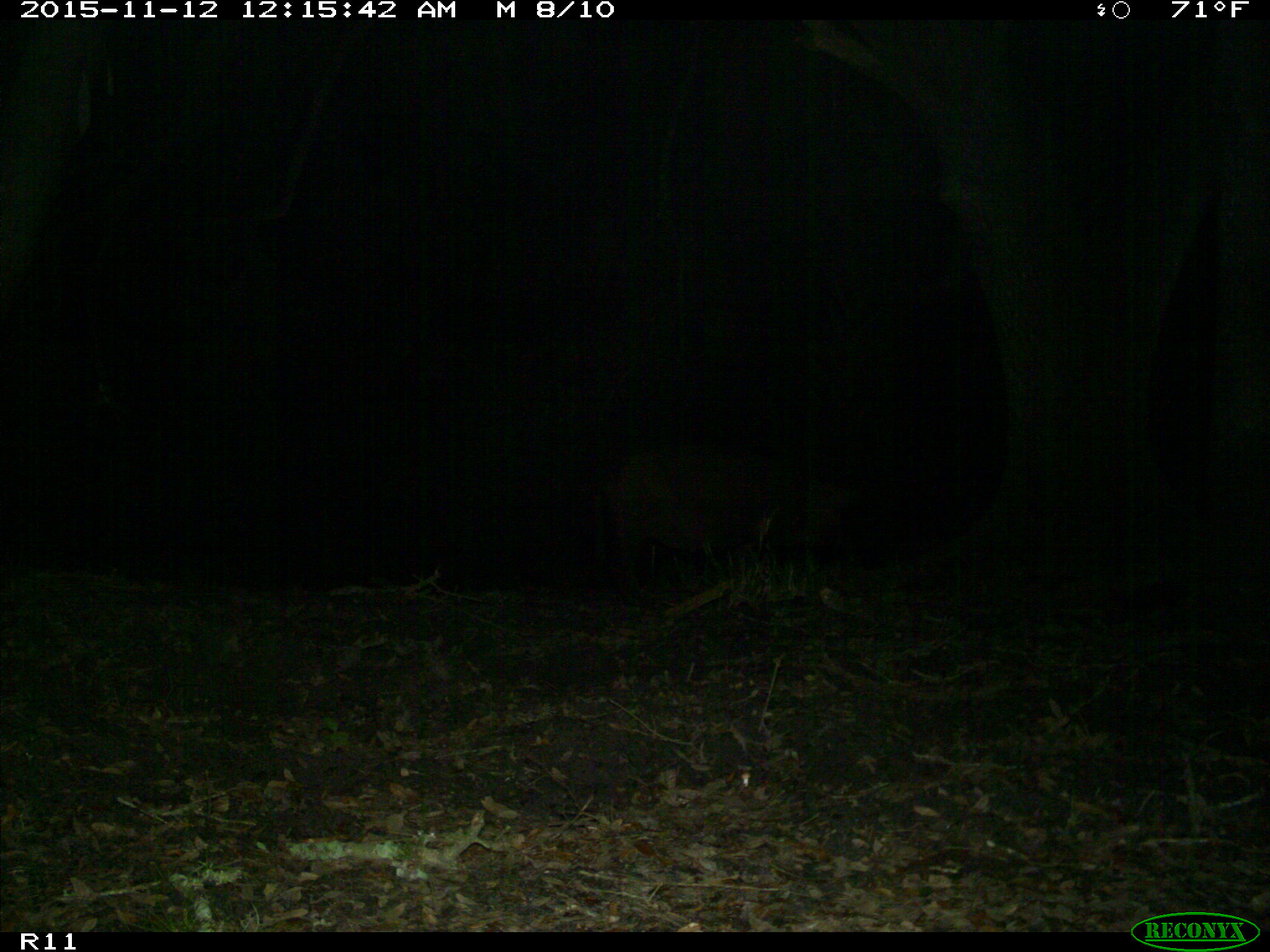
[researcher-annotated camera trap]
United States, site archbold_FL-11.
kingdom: Animalia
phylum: Chordata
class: Mammalia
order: Artiodactyla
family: Suidae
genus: Sus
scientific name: Sus scrofa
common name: wild boar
Sus scrofa (wild boar).